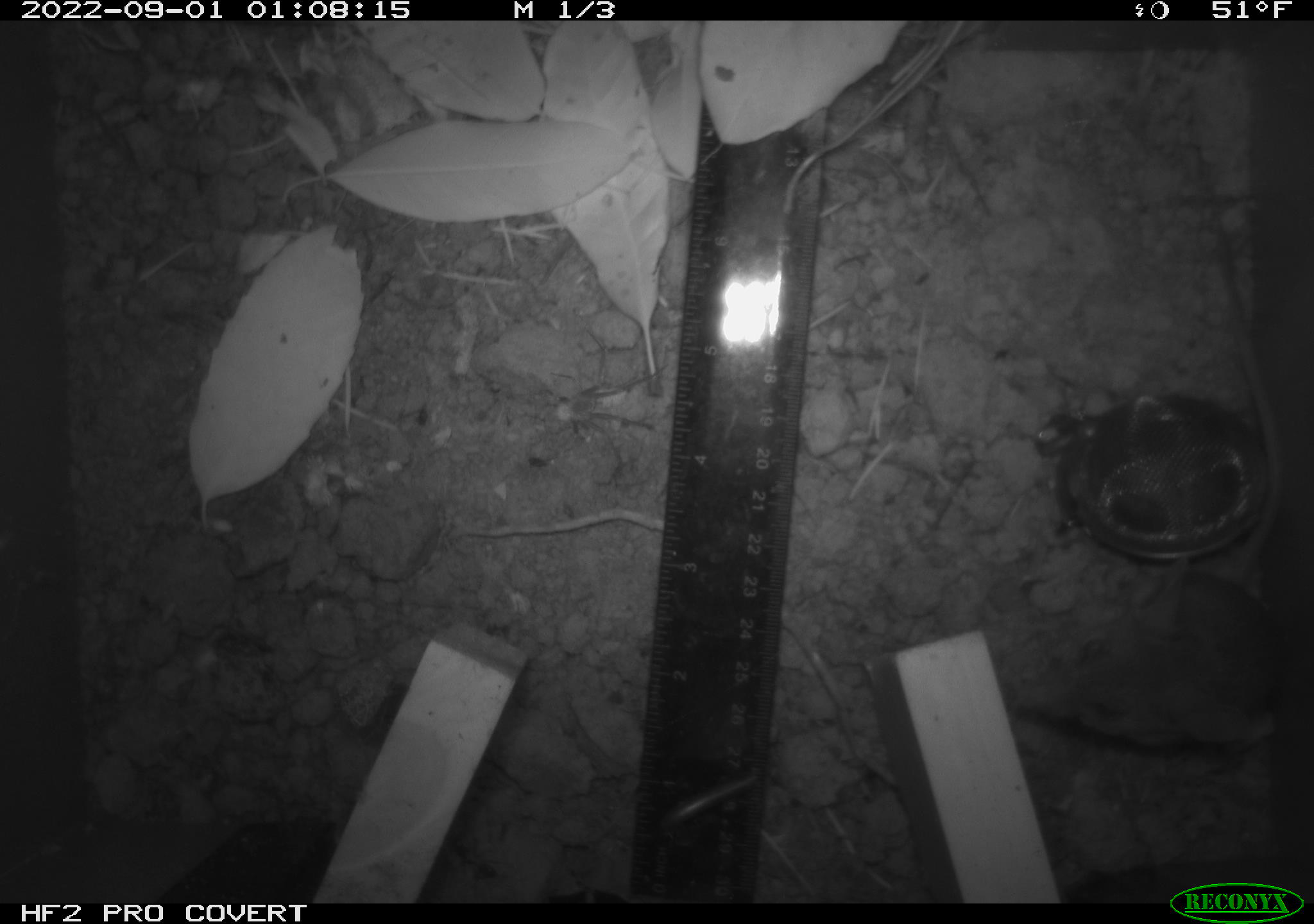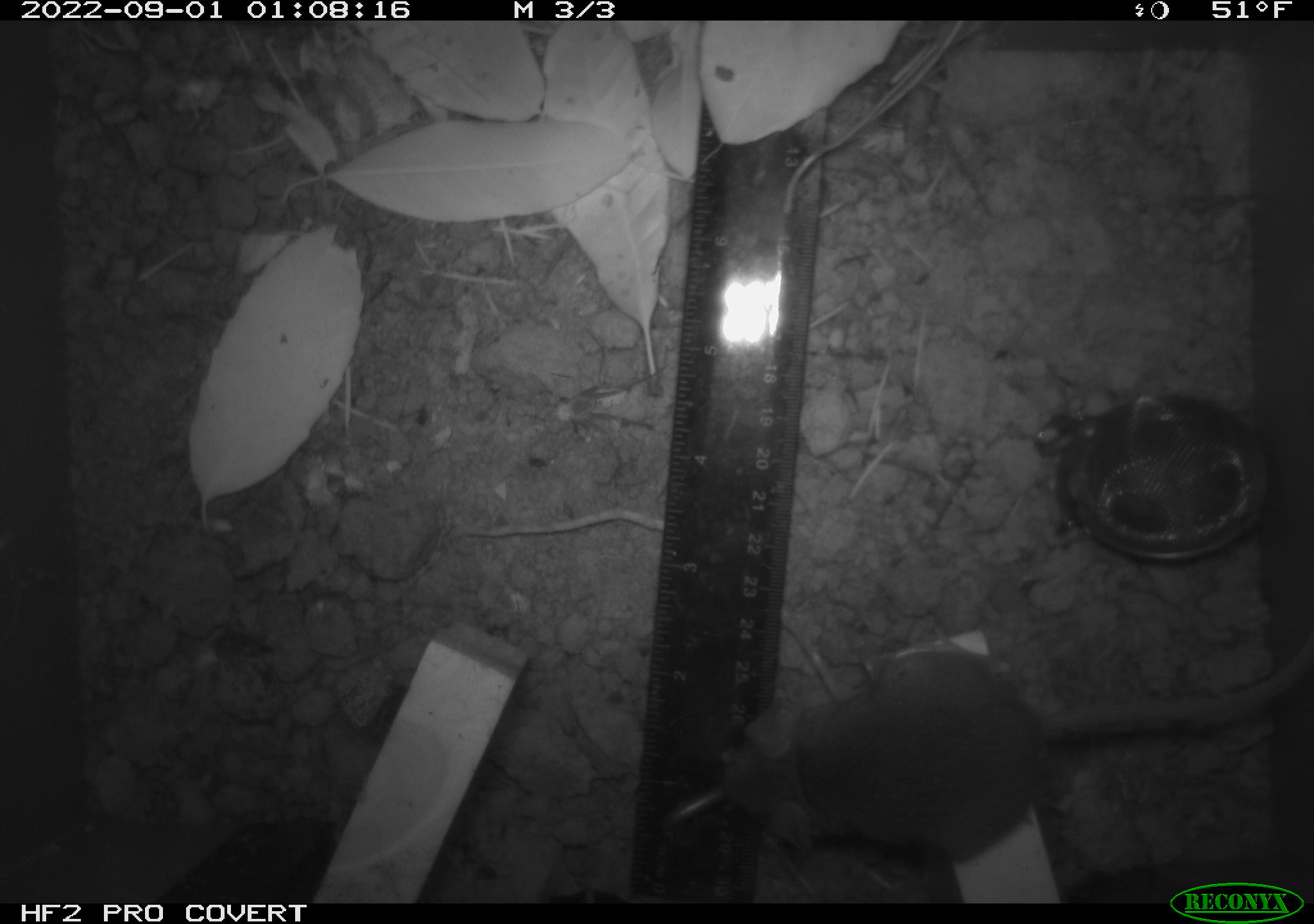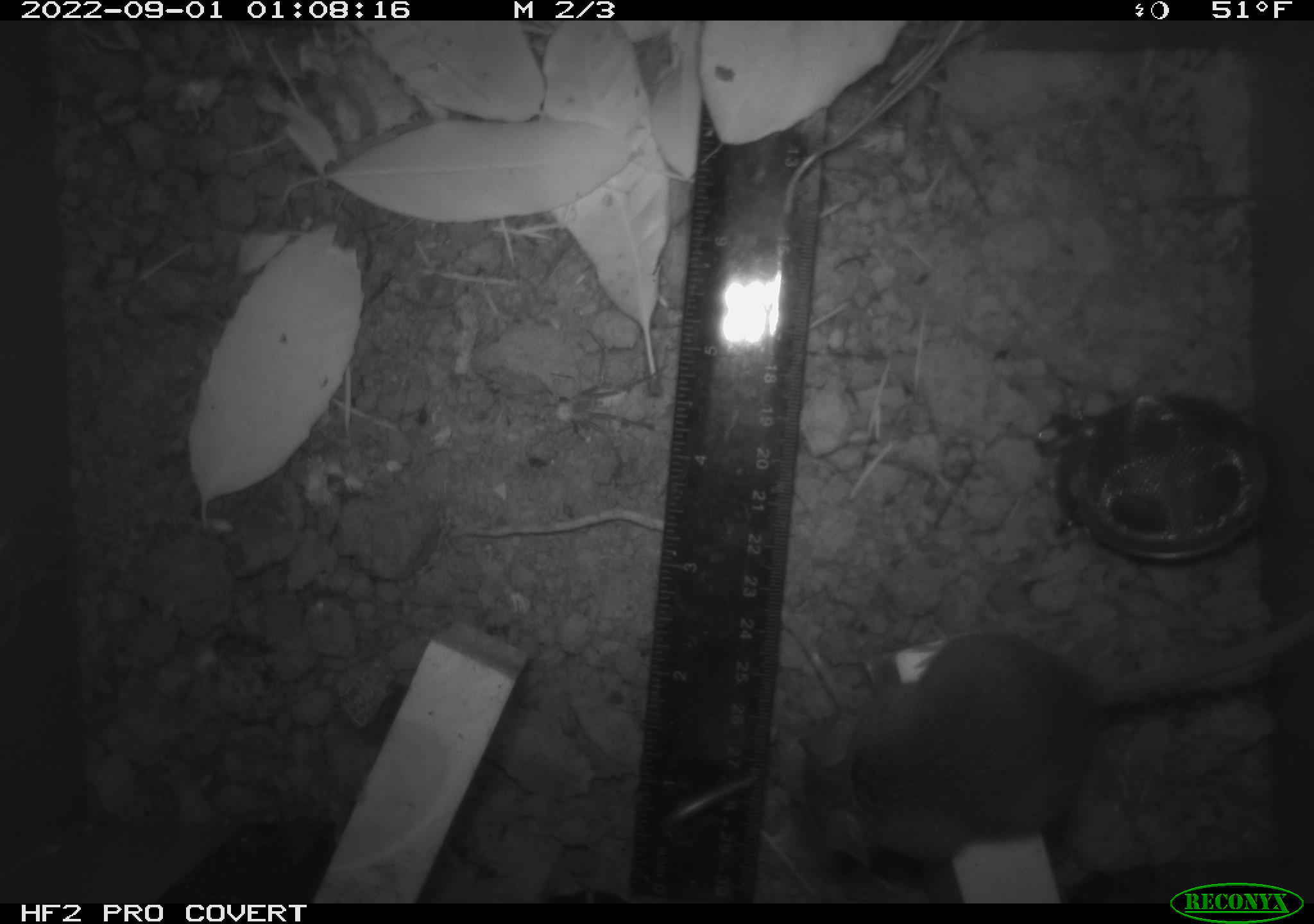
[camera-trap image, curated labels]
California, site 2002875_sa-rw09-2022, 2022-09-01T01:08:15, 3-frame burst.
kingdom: Animalia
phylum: Chordata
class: Mammalia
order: Rodentia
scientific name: Rodentia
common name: rodent